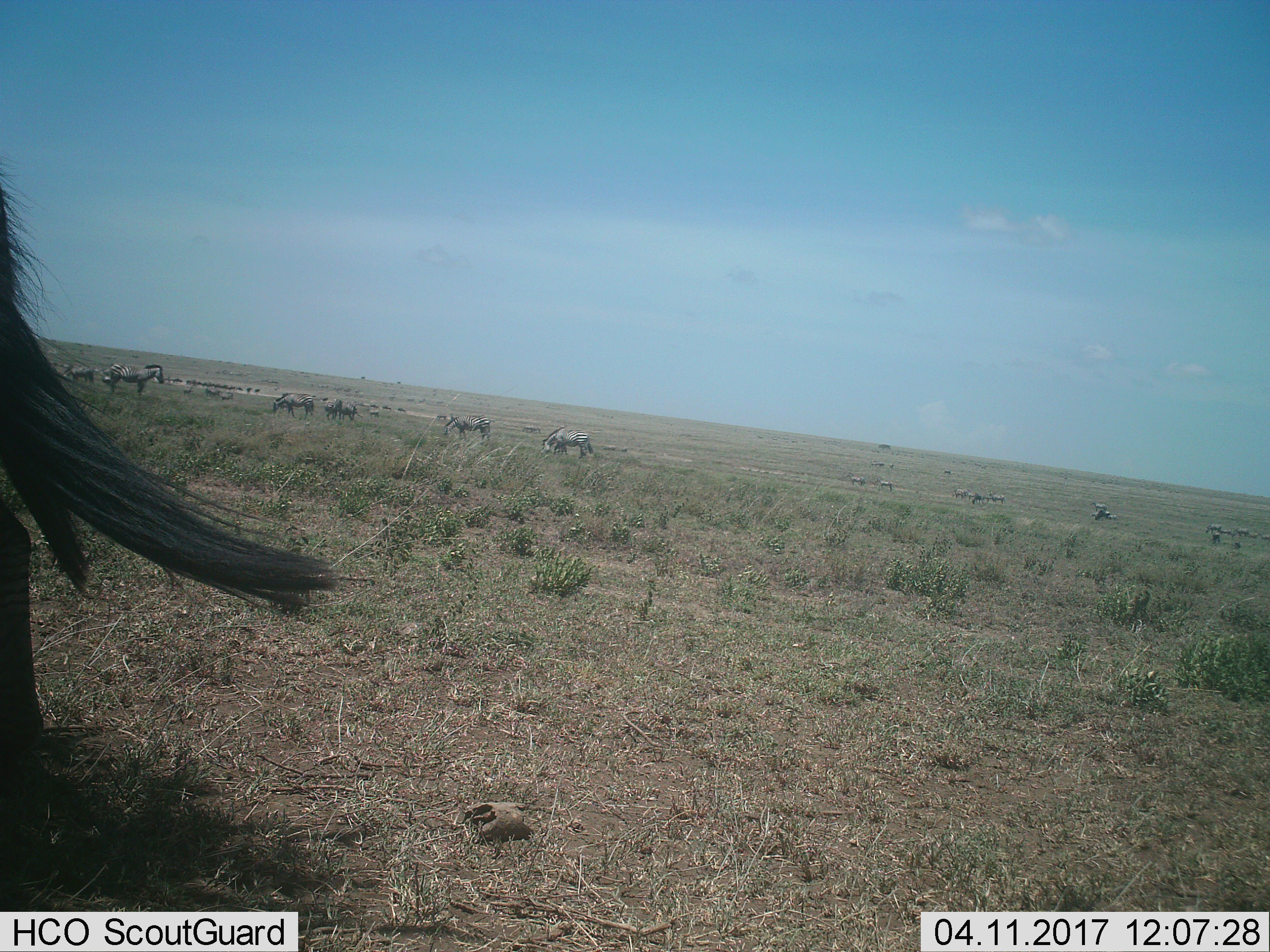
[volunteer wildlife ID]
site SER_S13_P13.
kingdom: Animalia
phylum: Chordata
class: Mammalia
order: Perissodactyla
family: Equidae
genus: Equus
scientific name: Equus quagga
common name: plains zebra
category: zebraplains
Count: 11-50.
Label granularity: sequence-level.